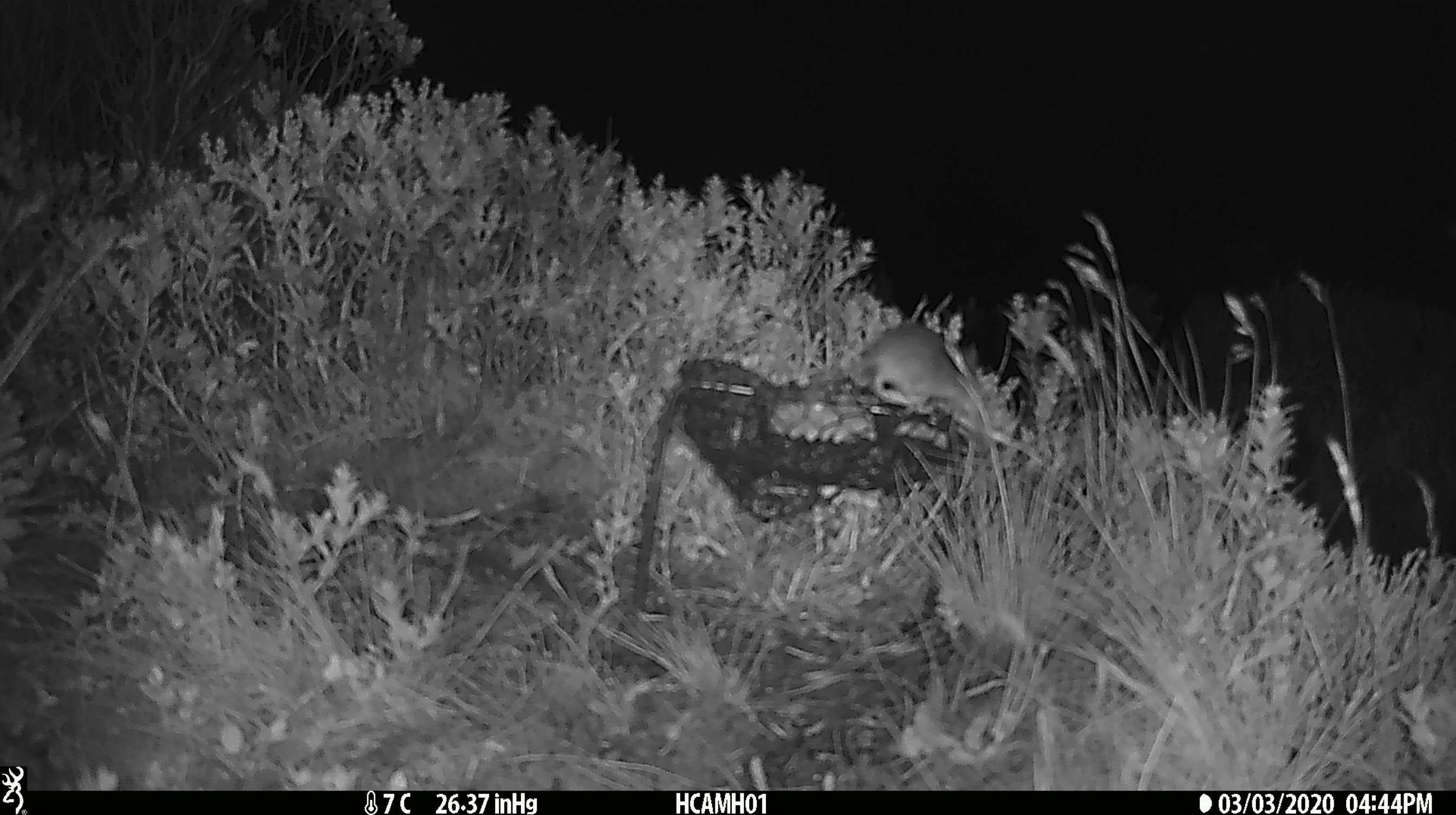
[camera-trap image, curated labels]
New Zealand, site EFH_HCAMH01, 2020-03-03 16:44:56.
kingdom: Animalia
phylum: Chordata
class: Mammalia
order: Rodentia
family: Muridae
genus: Mus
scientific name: Mus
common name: mouse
Mouse (Mus).